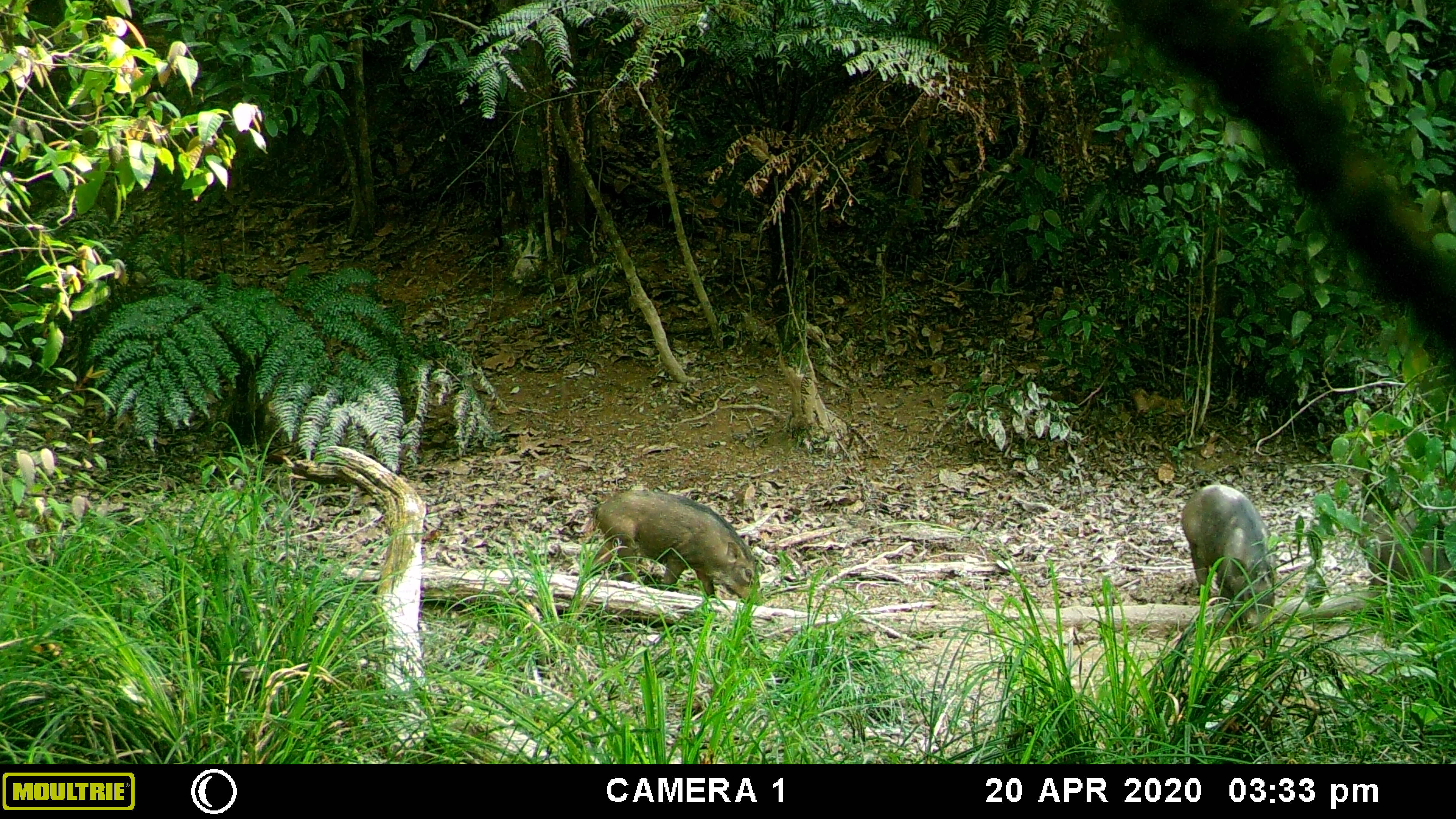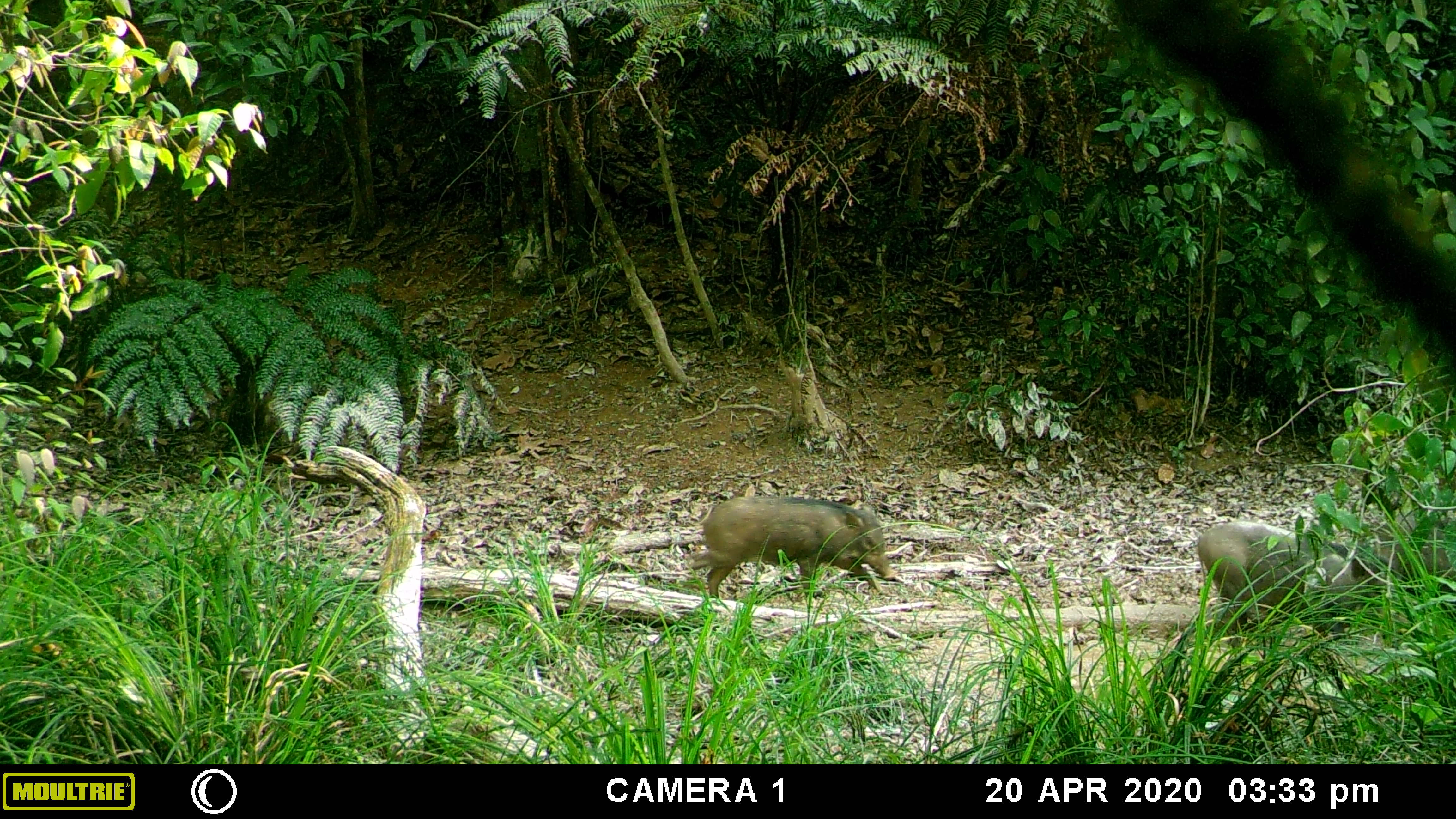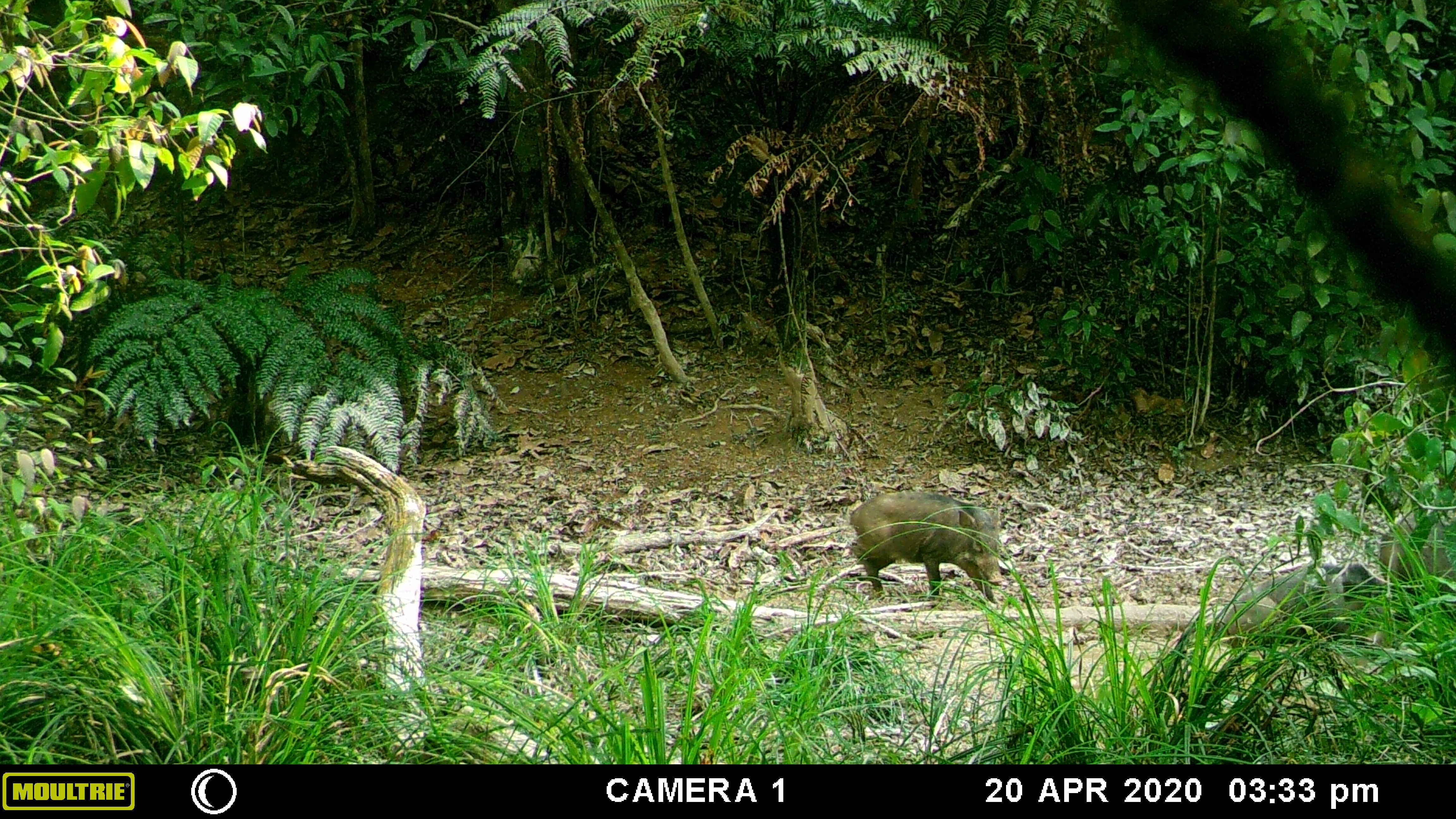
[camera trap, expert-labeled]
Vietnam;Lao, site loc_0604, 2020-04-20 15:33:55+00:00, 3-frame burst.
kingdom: Animalia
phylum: Chordata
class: Mammalia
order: Artiodactyla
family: Suidae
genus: Sus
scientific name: Sus scrofa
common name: eurasian wild pig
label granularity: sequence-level